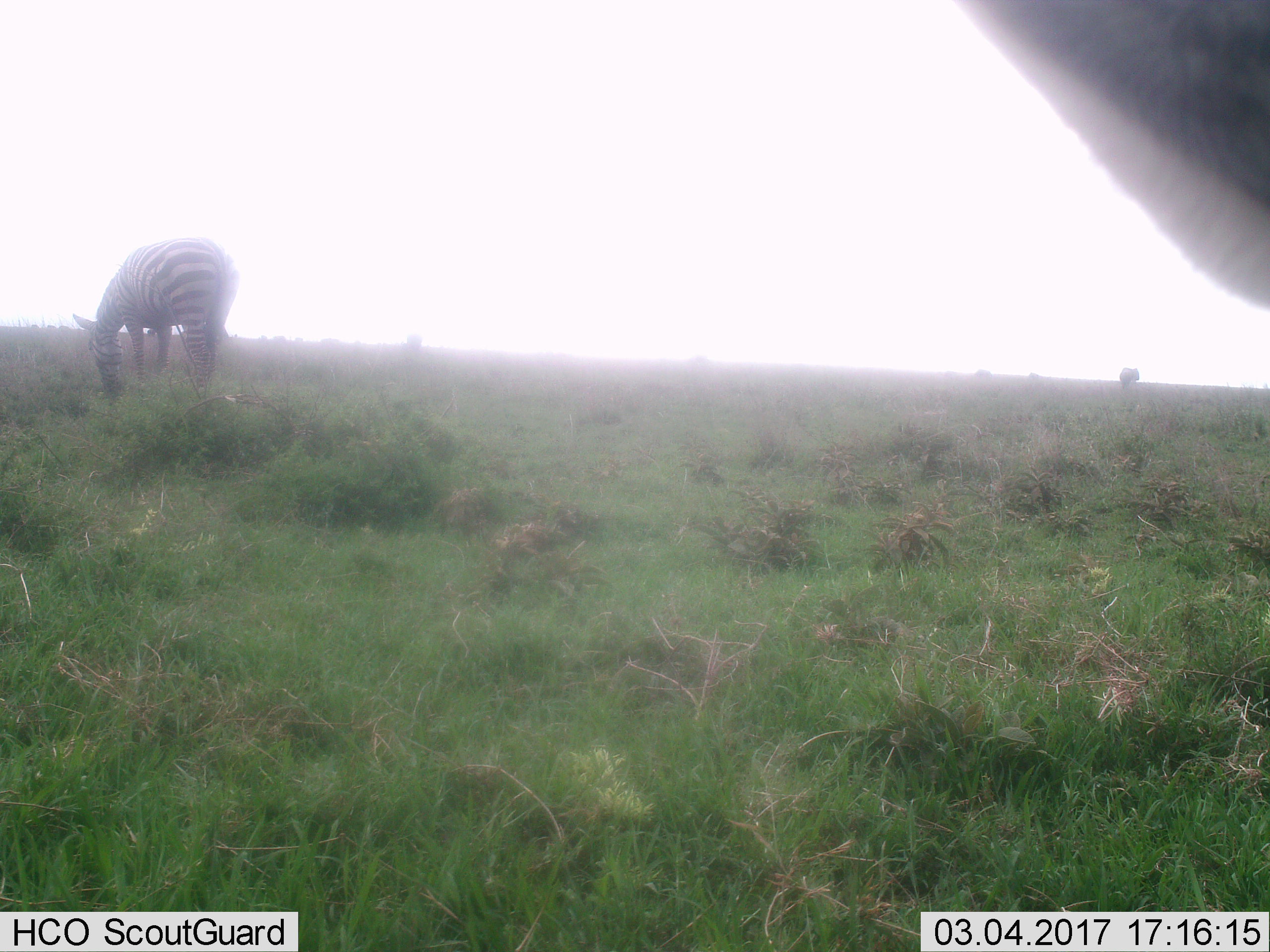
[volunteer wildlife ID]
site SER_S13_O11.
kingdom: Animalia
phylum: Chordata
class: Mammalia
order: Perissodactyla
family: Equidae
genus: Equus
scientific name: Equus quagga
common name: plains zebra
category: zebraplains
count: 1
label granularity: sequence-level